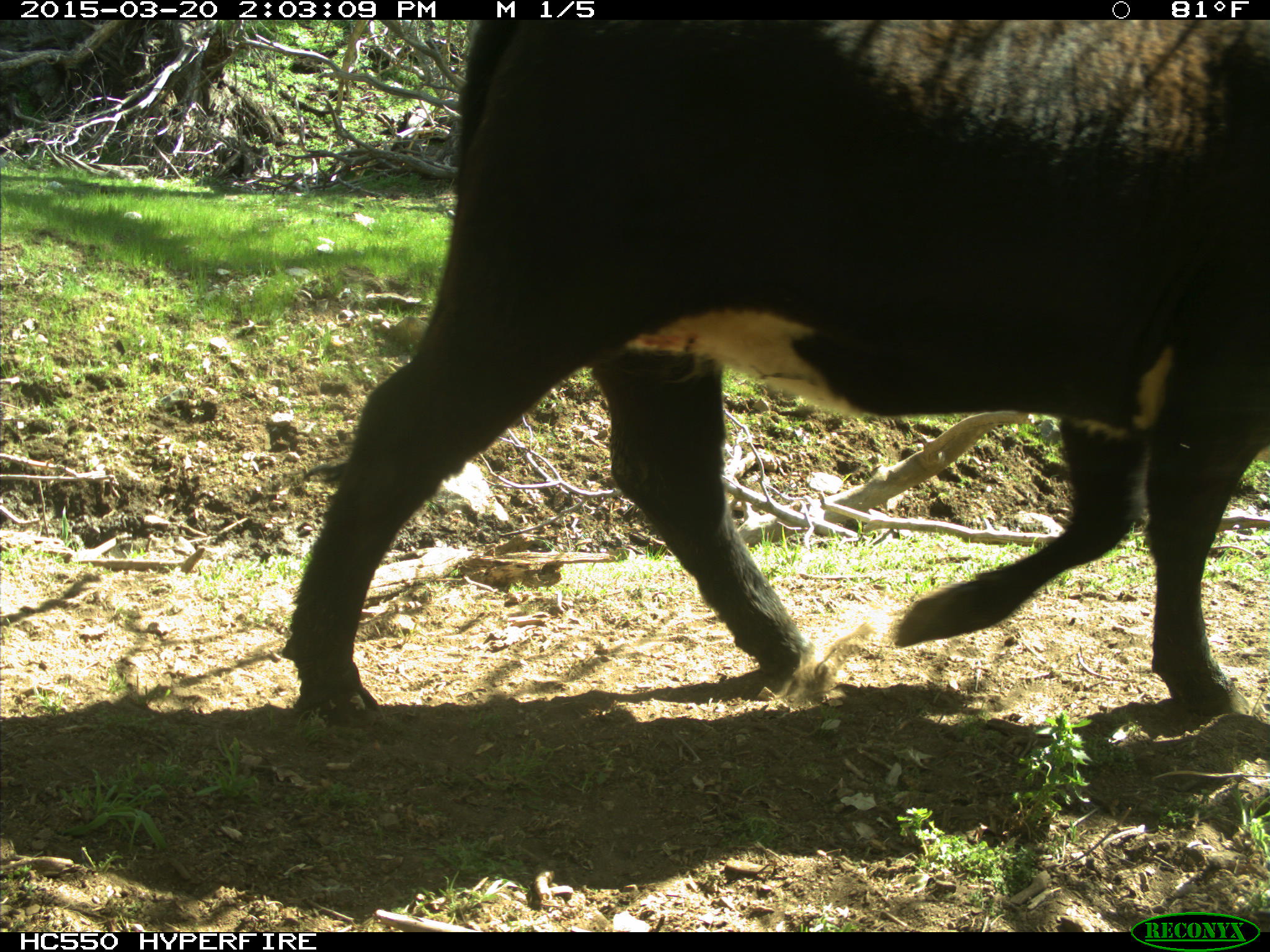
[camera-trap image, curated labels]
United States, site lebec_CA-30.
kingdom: Animalia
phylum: Chordata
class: Mammalia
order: Artiodactyla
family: Bovidae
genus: Bos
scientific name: Bos taurus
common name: domestic cow